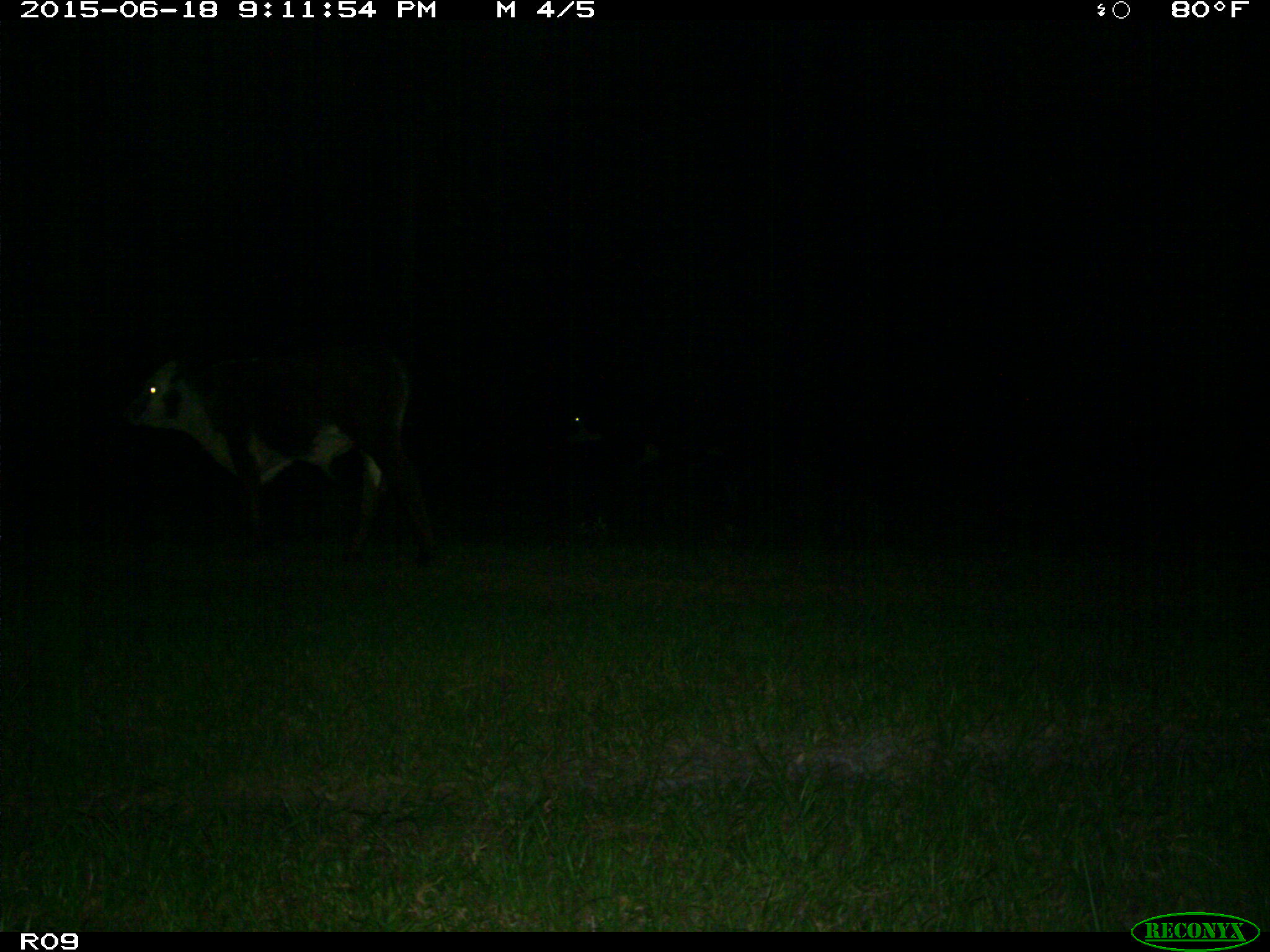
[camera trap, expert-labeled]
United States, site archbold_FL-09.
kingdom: Animalia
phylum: Chordata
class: Mammalia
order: Artiodactyla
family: Bovidae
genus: Bos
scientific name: Bos taurus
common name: domestic cow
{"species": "Bos taurus (domestic cow)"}